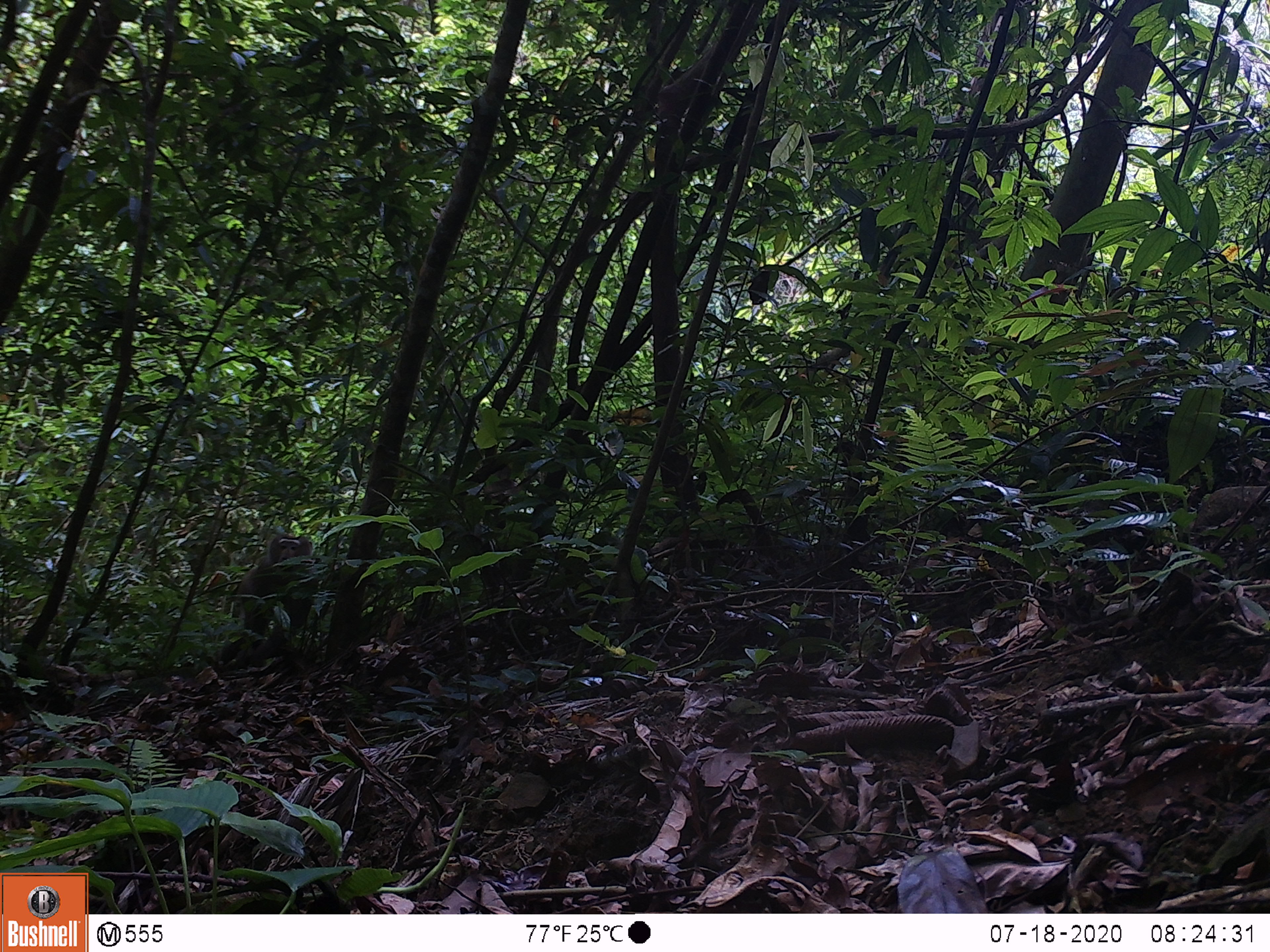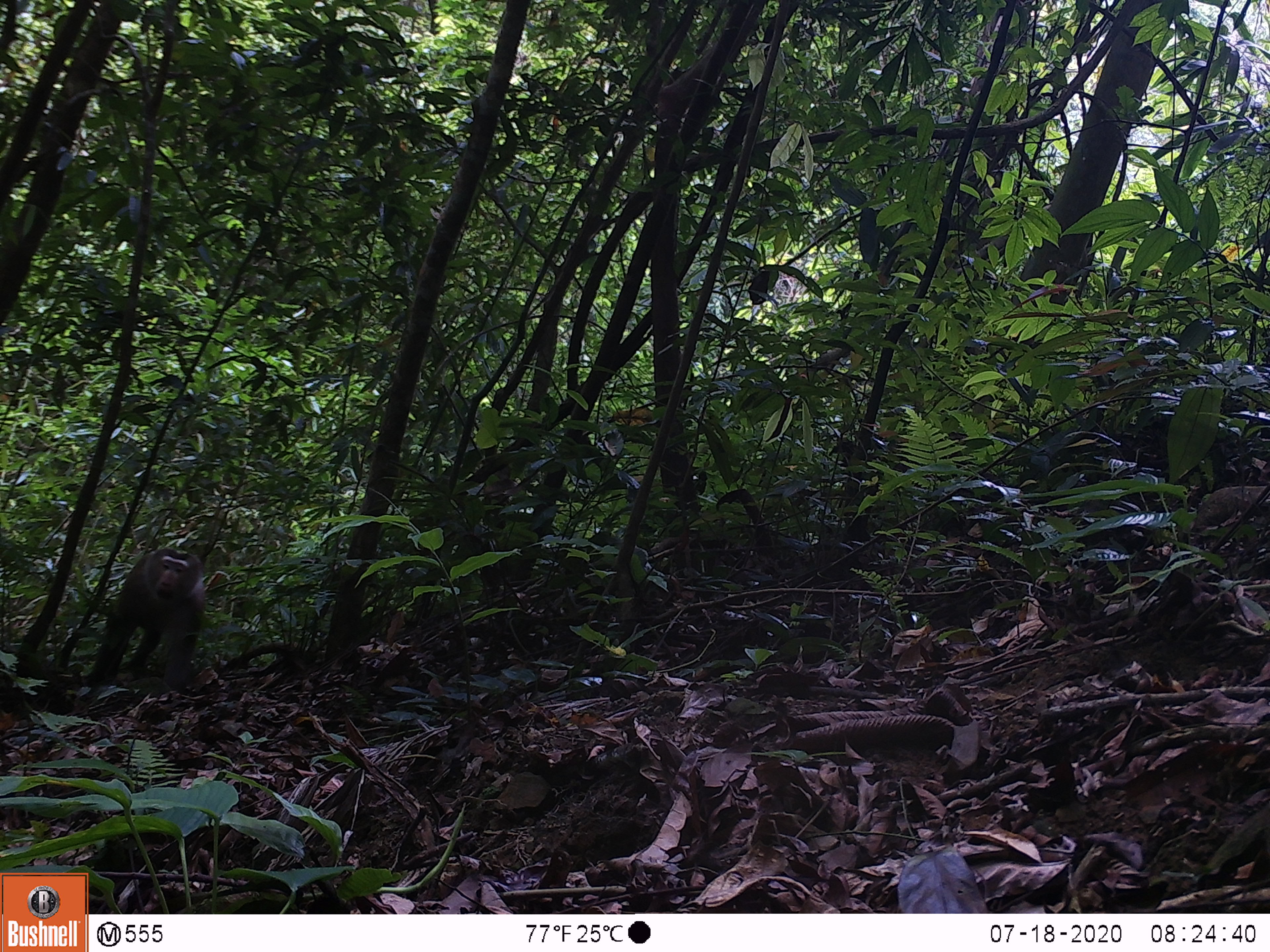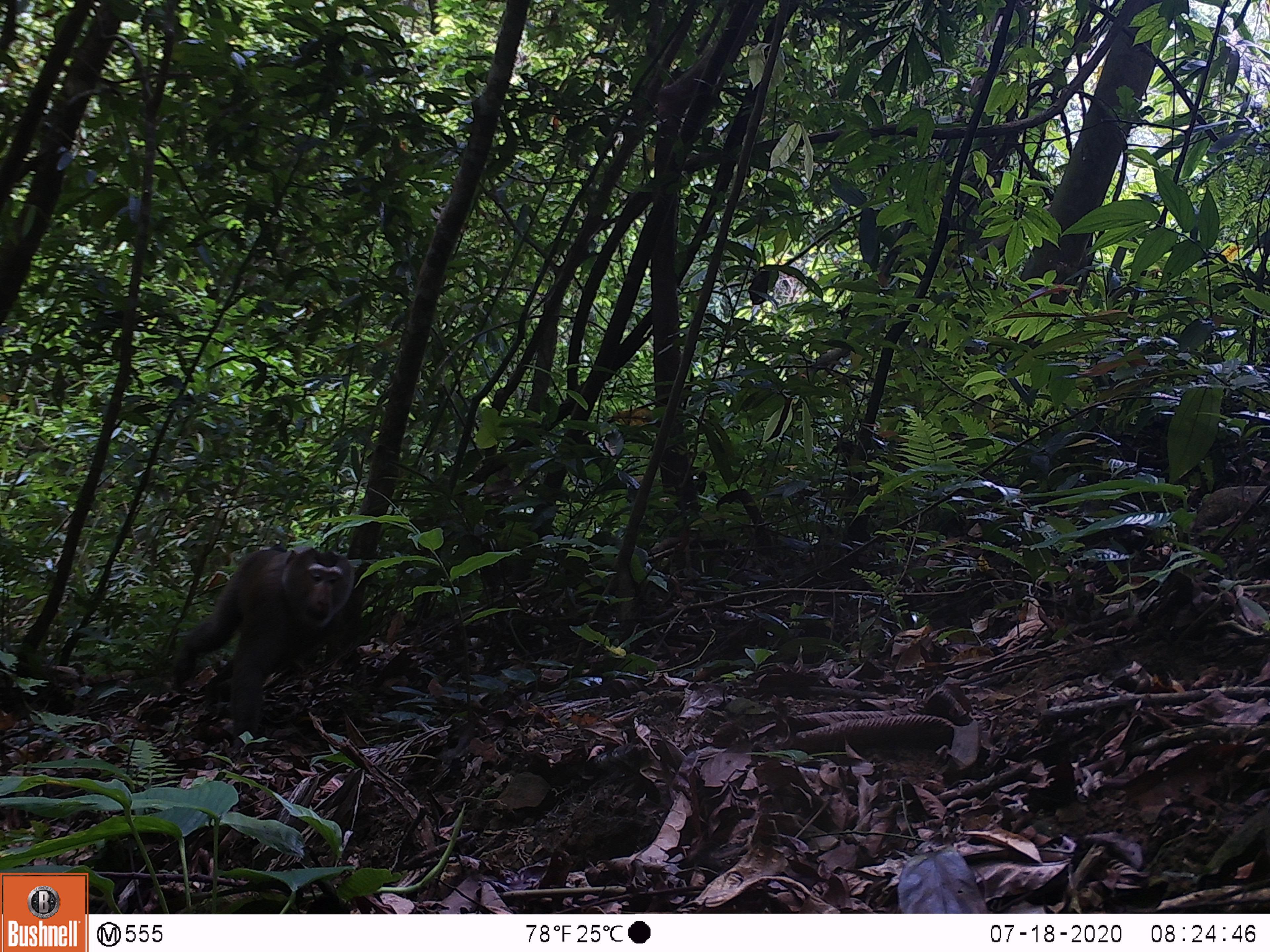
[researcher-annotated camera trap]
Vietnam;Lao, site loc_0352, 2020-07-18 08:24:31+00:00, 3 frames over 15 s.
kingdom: Animalia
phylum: Chordata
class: Mammalia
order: Primates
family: Cercopithecidae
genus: Macaca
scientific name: Macaca nemestrina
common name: pig-tailed macaque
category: pig tailed macaque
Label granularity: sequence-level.